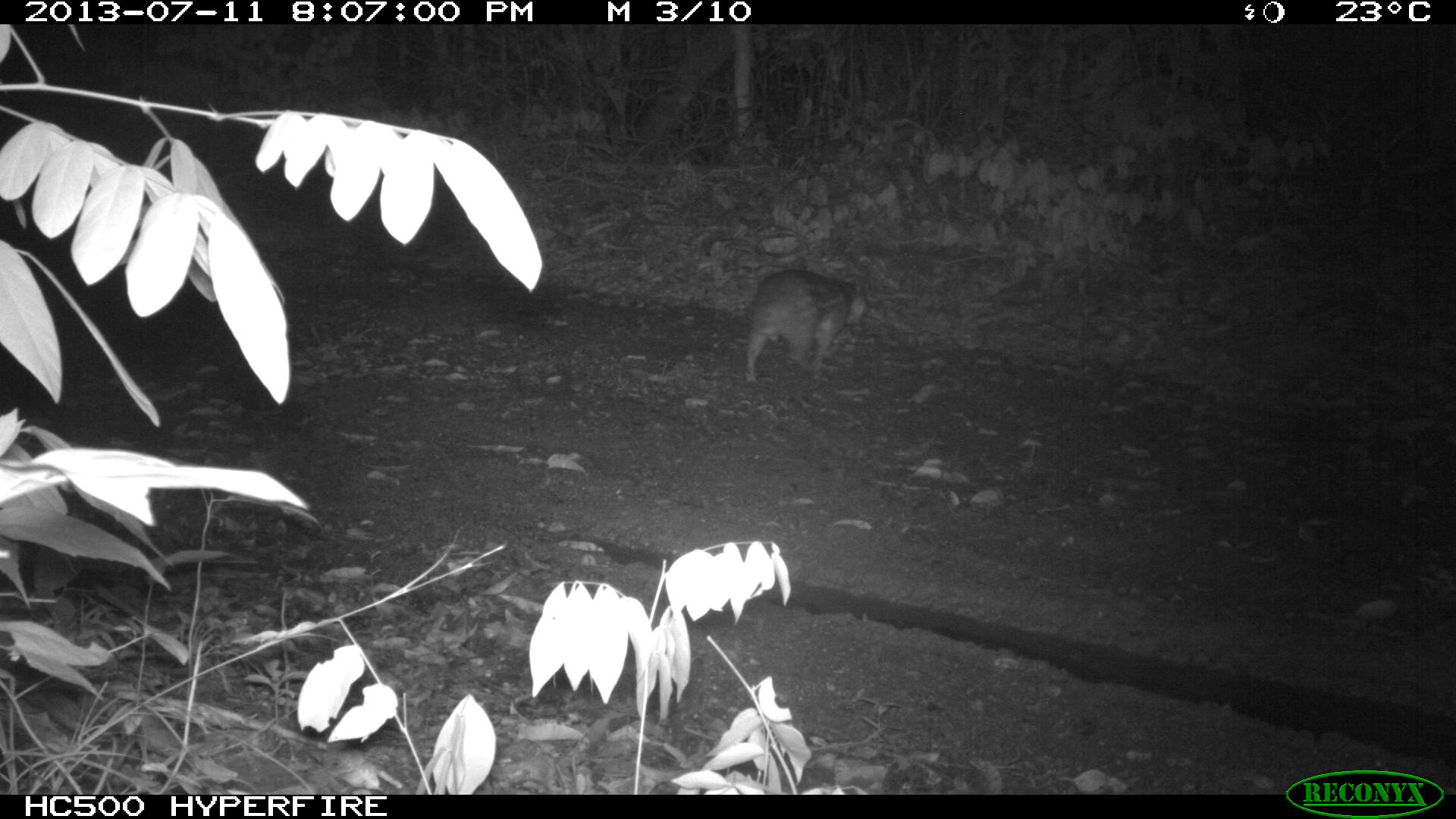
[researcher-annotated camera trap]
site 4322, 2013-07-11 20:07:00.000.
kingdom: Animalia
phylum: Chordata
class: Mammalia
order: Rodentia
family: Cuniculidae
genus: Cuniculus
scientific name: Cuniculus paca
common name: lowland paca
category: agouti paca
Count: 1.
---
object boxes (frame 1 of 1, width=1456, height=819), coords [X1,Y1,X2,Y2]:
agouti paca: [741,268,867,381]